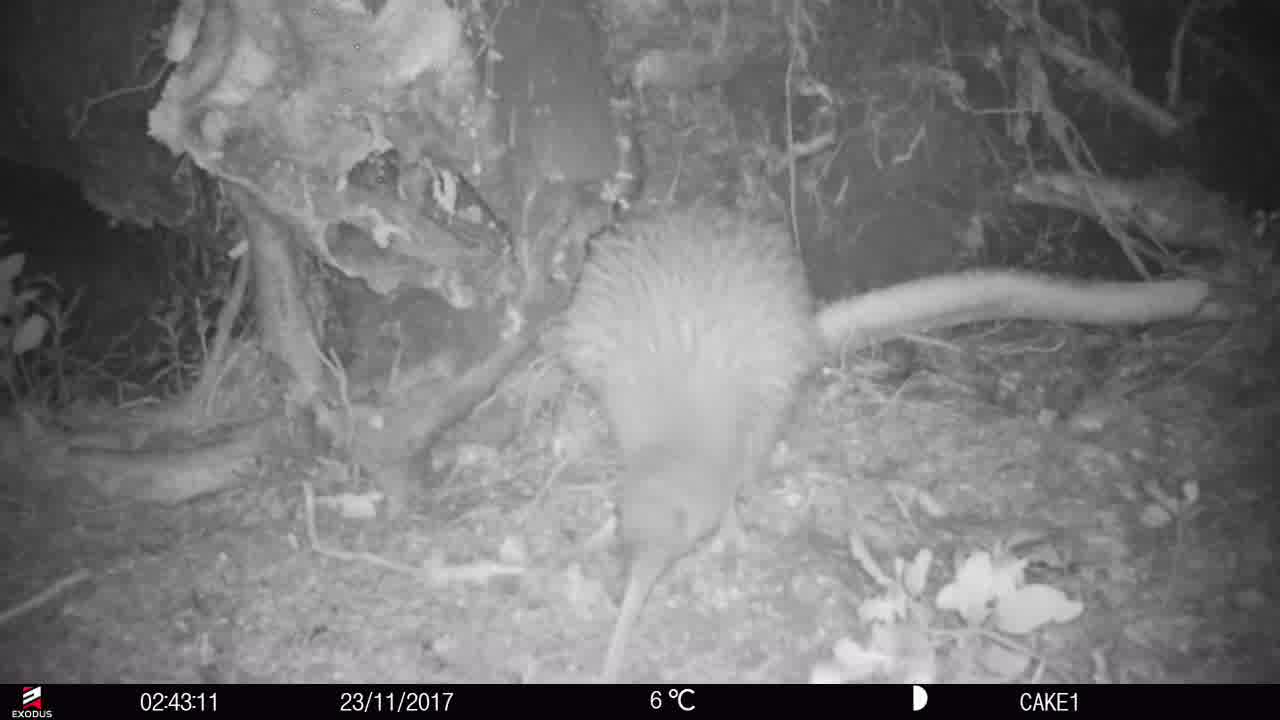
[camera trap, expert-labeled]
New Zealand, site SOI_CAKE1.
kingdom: Animalia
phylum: Chordata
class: Aves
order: Apterygiformes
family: Apterygidae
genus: Apteryx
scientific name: Apteryx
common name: kiwi